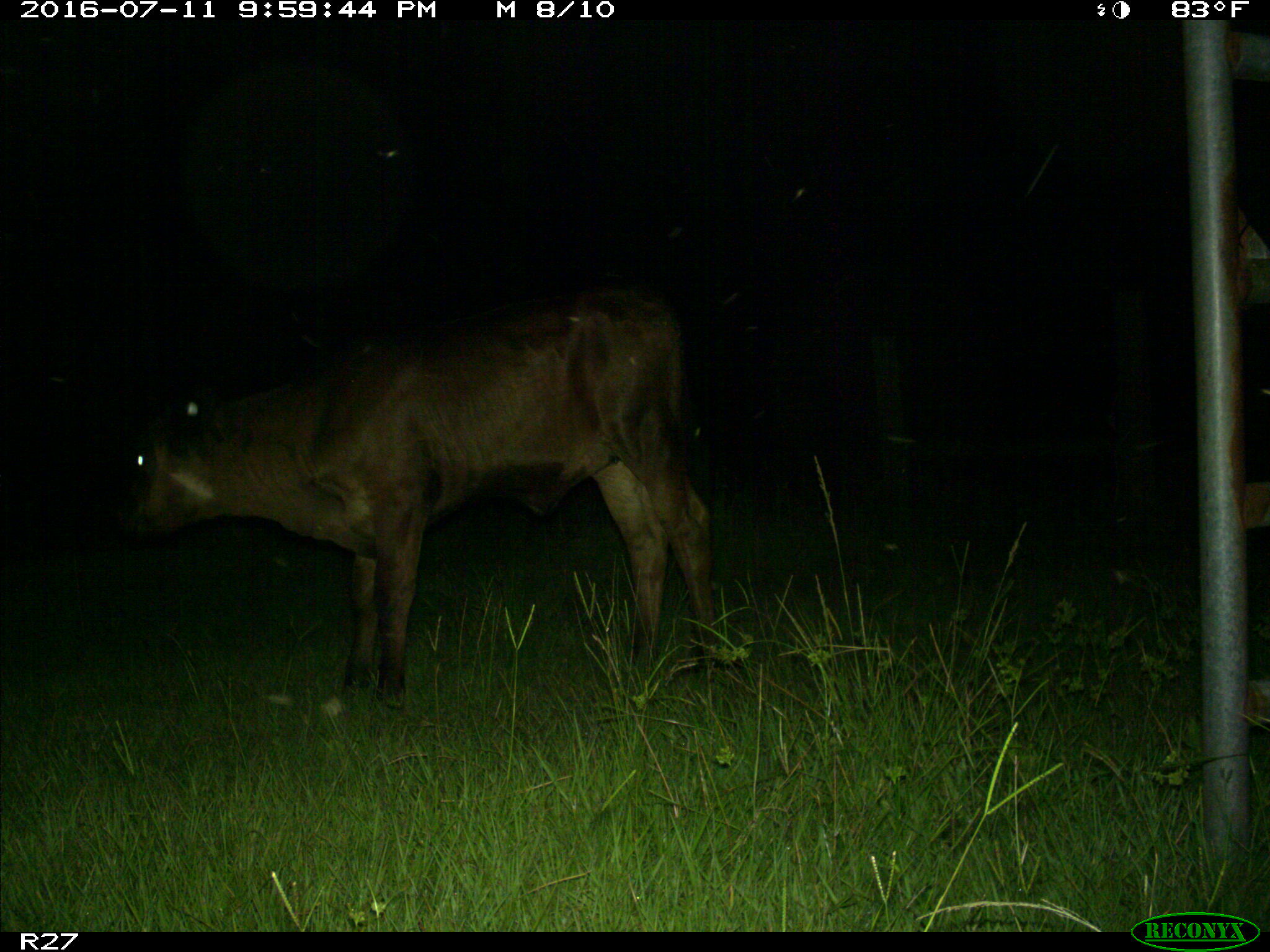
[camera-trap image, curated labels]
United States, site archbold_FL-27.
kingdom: Animalia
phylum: Chordata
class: Mammalia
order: Artiodactyla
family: Bovidae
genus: Bos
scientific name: Bos taurus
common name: domestic cow